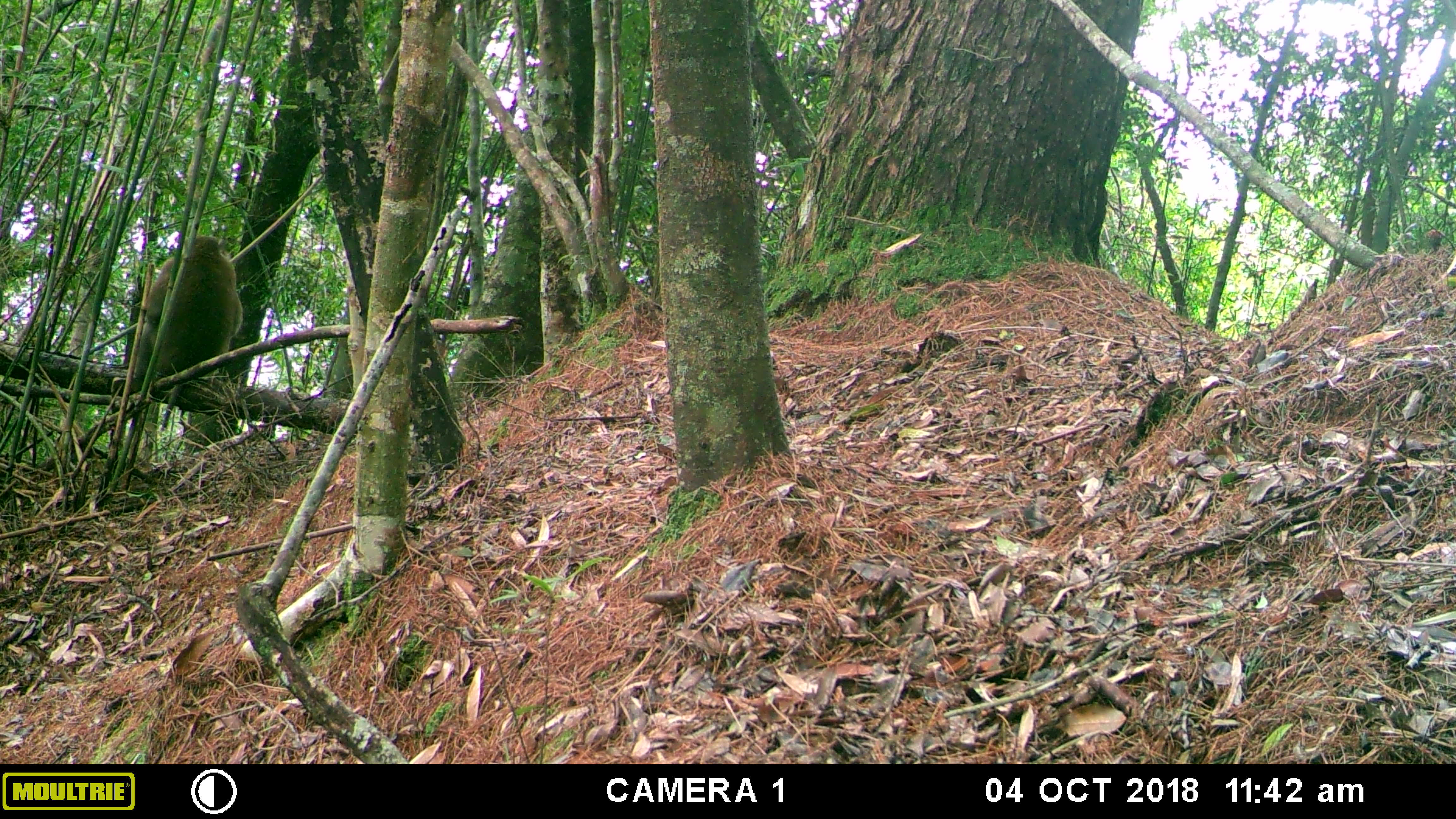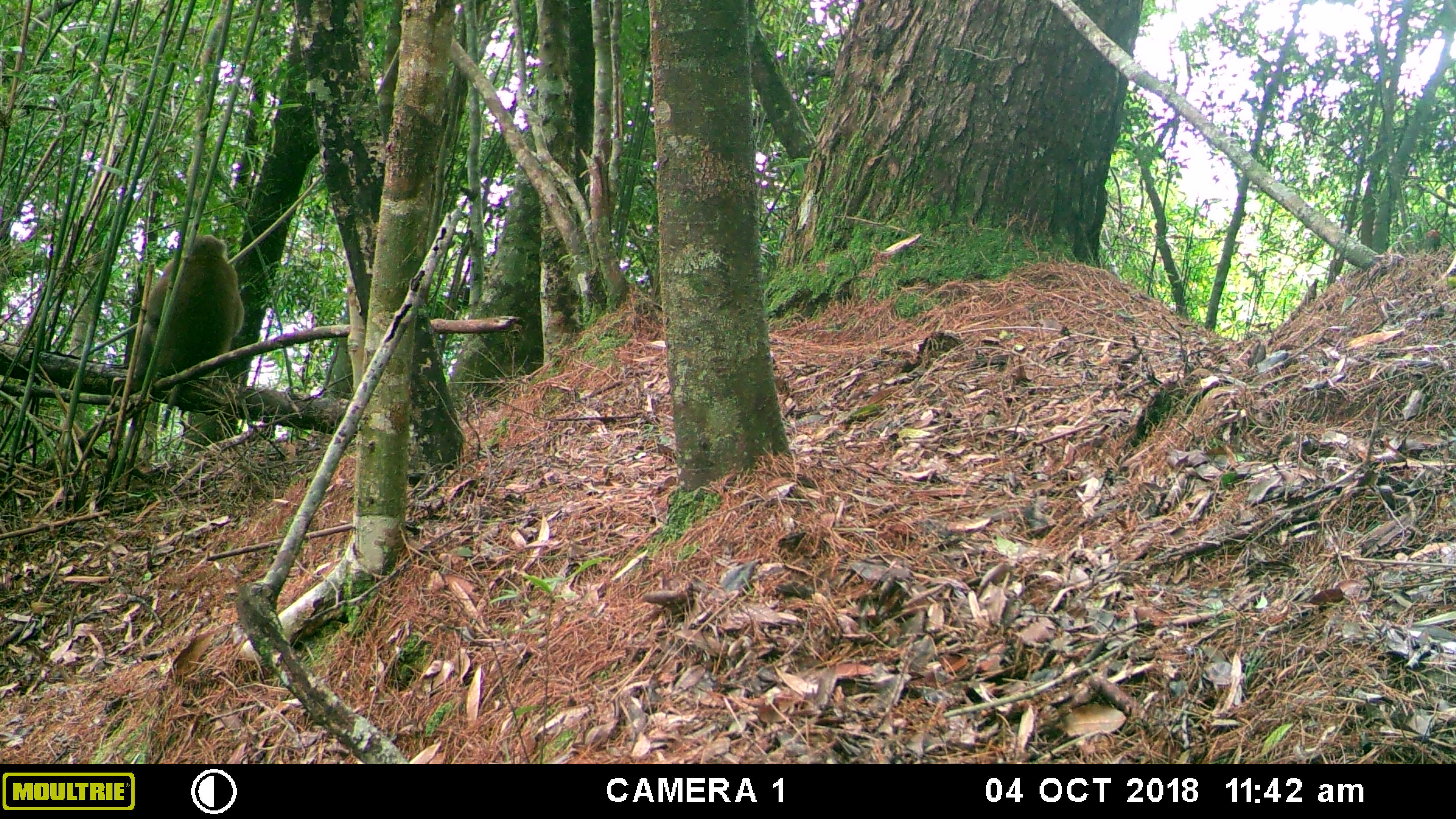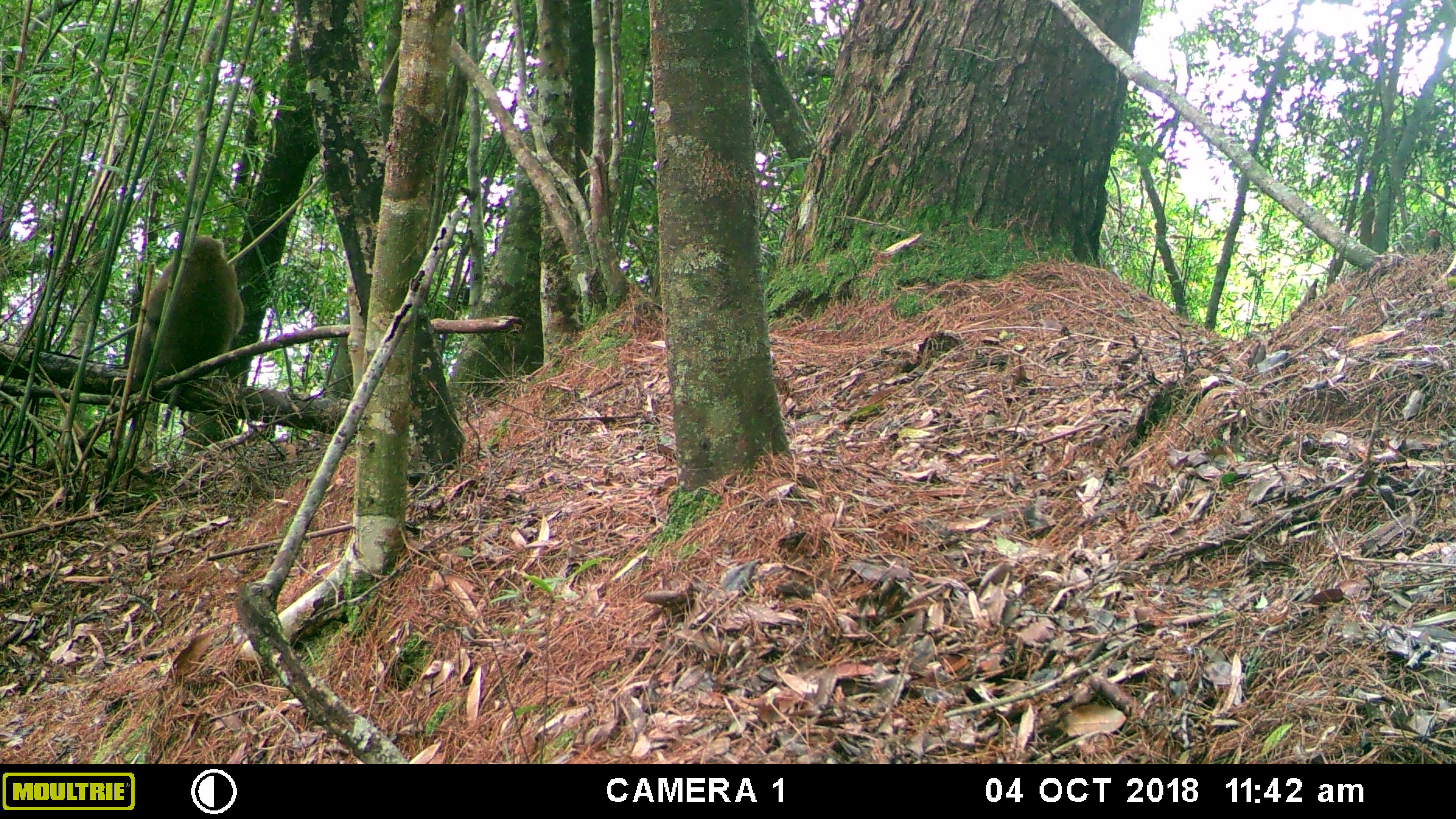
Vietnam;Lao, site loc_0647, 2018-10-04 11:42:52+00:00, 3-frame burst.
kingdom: Animalia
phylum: Chordata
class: Mammalia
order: Primates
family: Cercopithecidae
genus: Macaca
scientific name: Macaca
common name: macaques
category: assam or rhesus macaque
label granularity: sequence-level